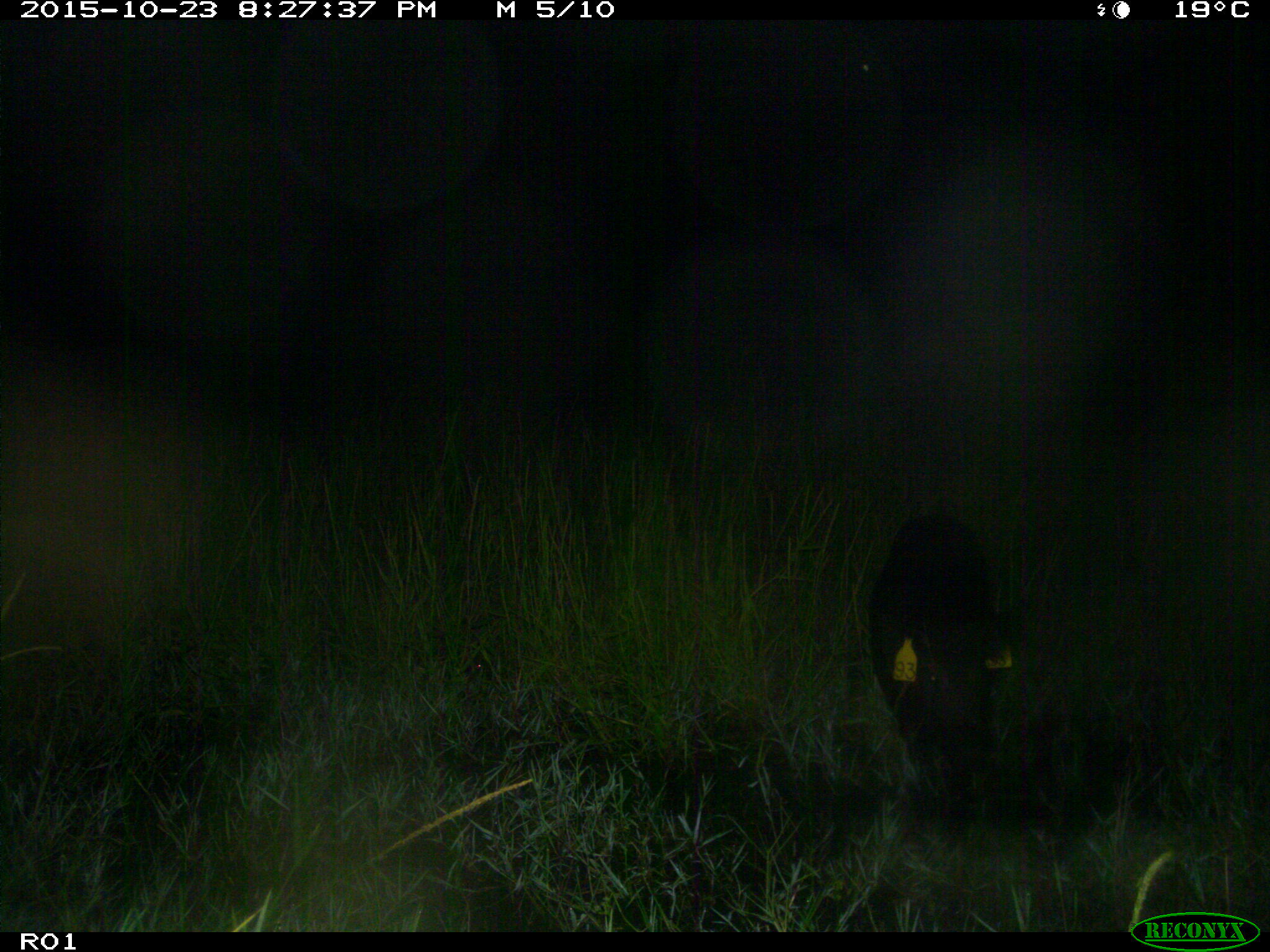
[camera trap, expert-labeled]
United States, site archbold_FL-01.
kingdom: Animalia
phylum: Chordata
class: Mammalia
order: Artiodactyla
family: Suidae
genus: Sus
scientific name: Sus scrofa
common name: wild boar